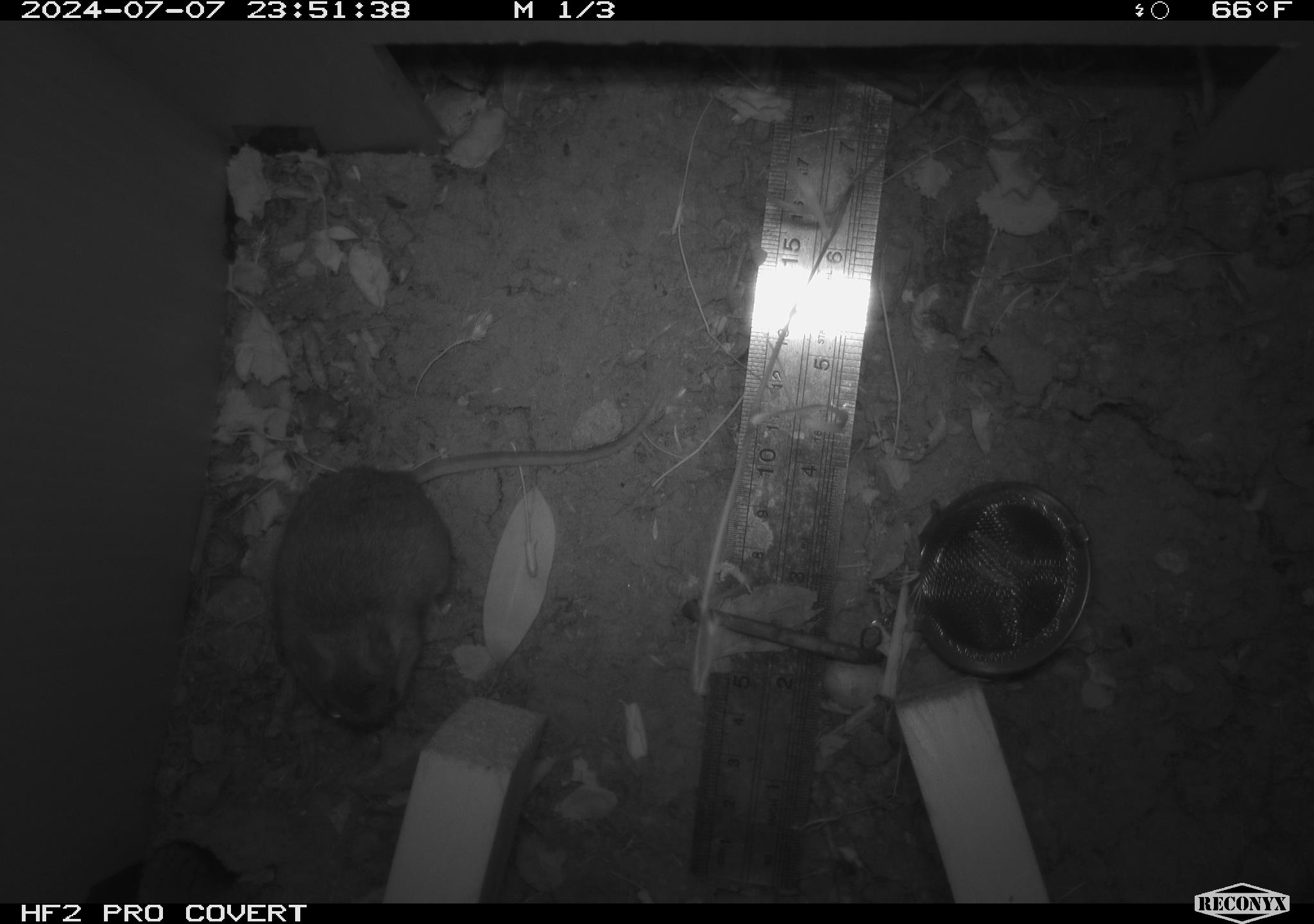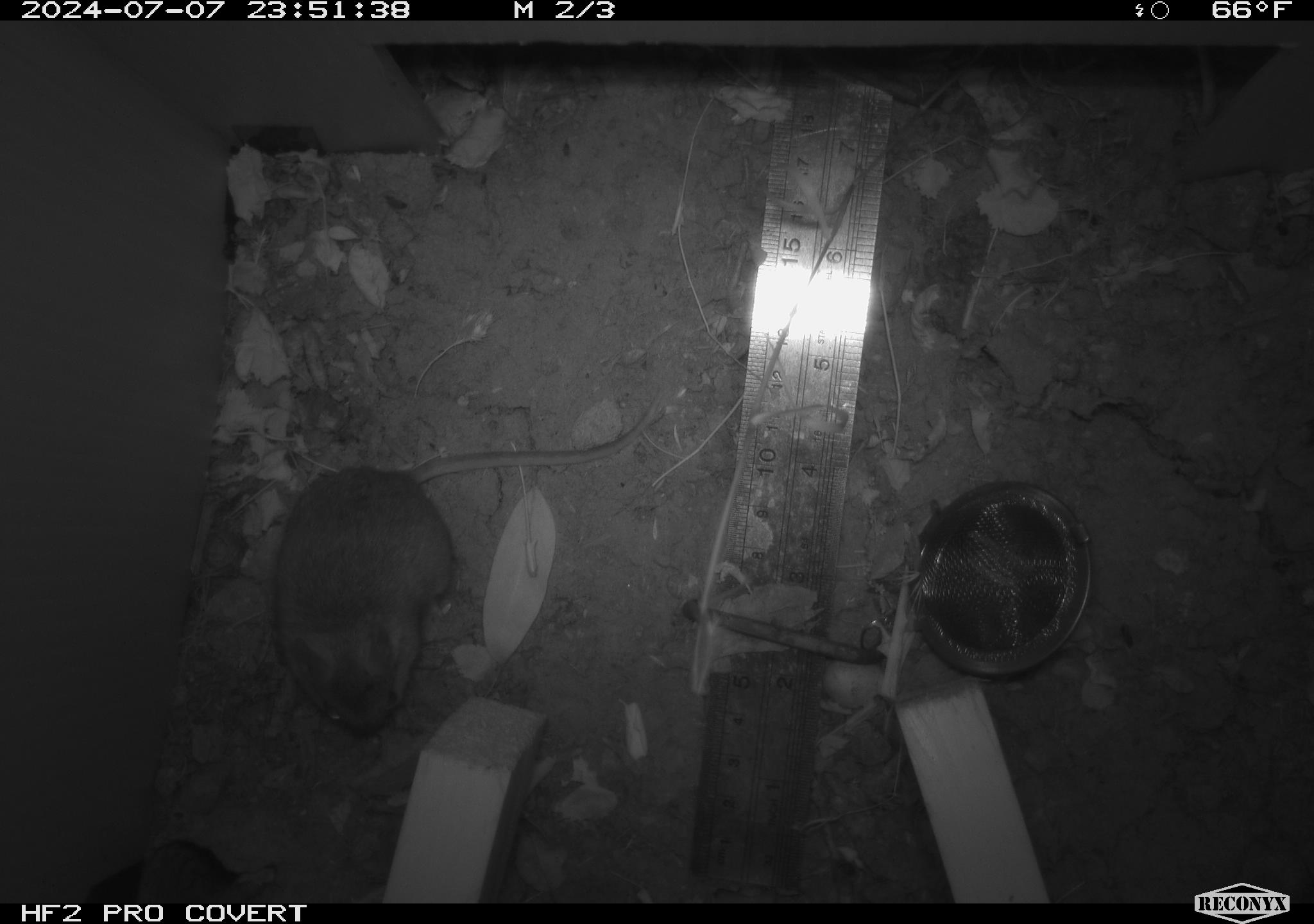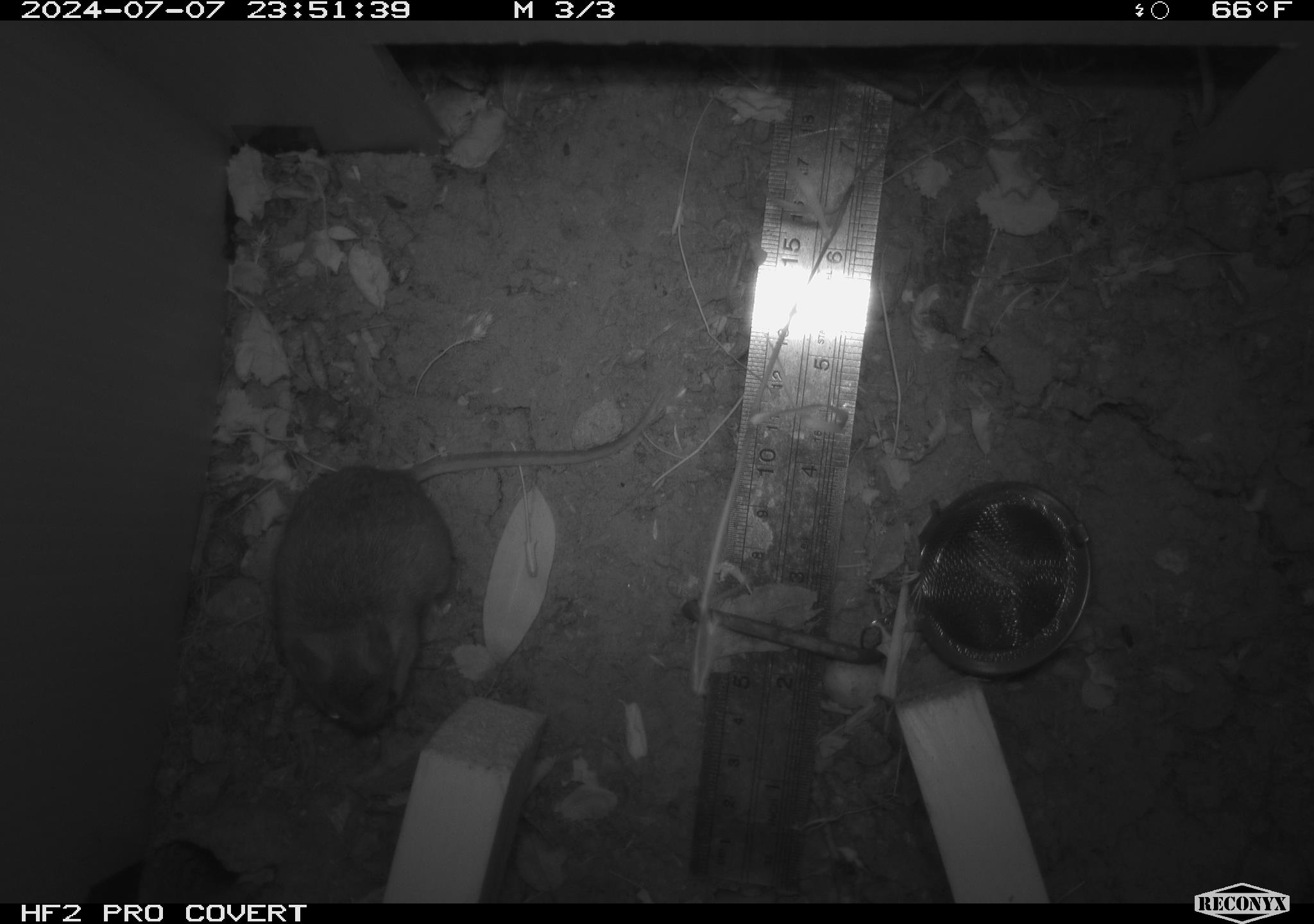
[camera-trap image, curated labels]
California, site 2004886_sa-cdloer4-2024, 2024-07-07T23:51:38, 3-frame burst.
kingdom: Animalia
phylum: Chordata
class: Mammalia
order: Rodentia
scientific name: Rodentia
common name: rodent